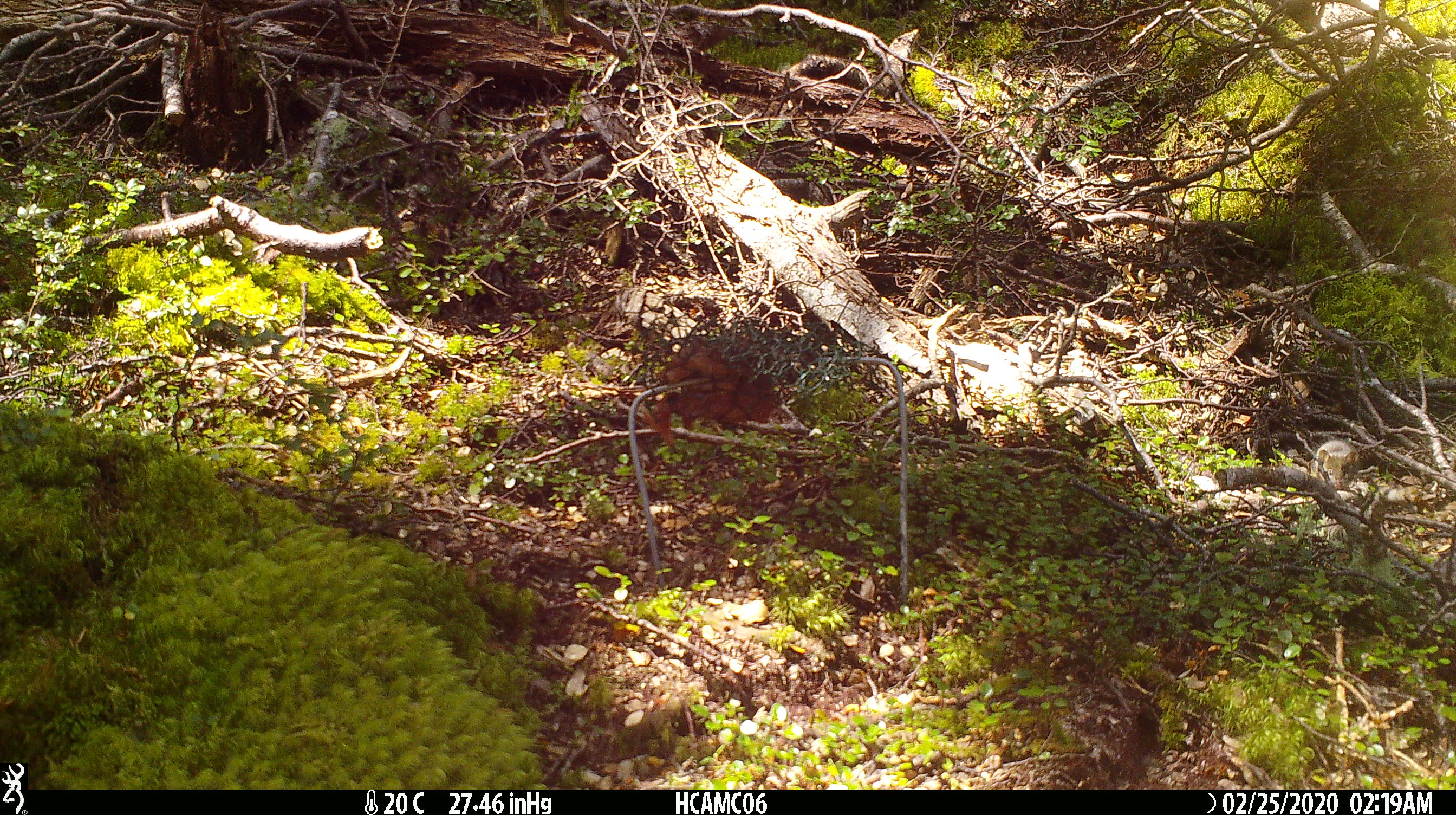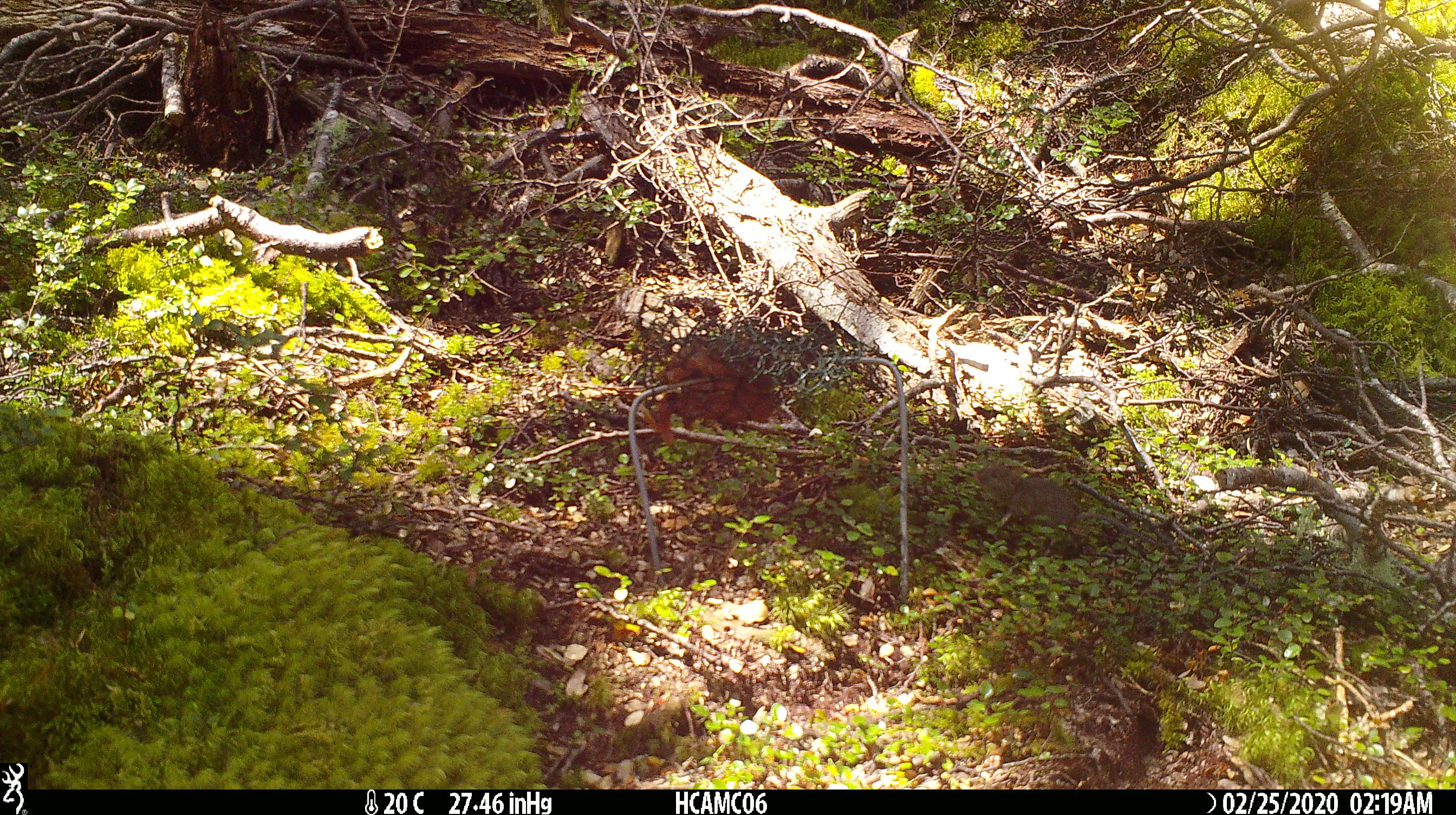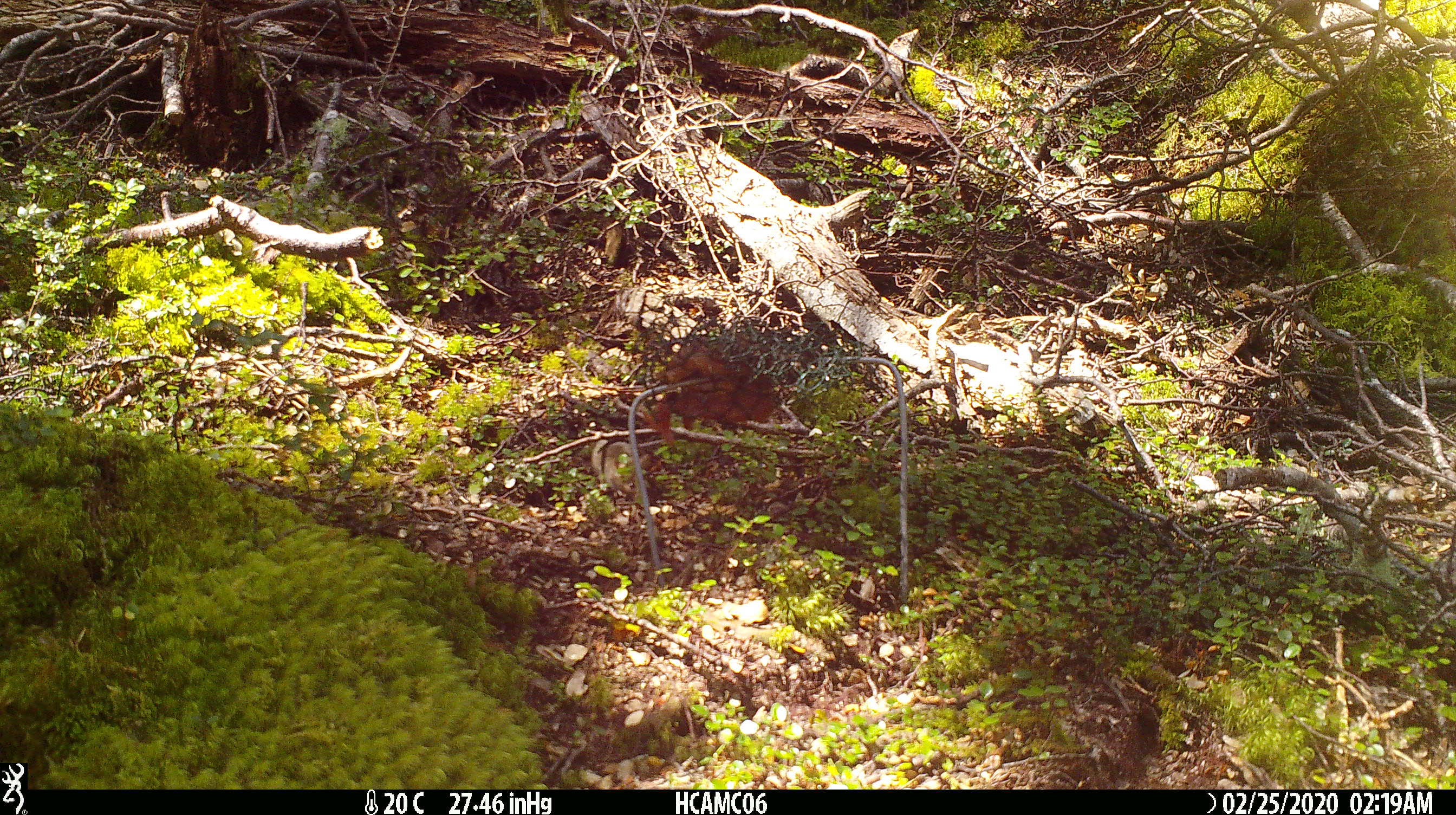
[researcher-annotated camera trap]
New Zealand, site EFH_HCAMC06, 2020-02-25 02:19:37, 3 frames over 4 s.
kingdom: Animalia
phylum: Chordata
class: Mammalia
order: Rodentia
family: Muridae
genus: Mus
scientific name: Mus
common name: mouse